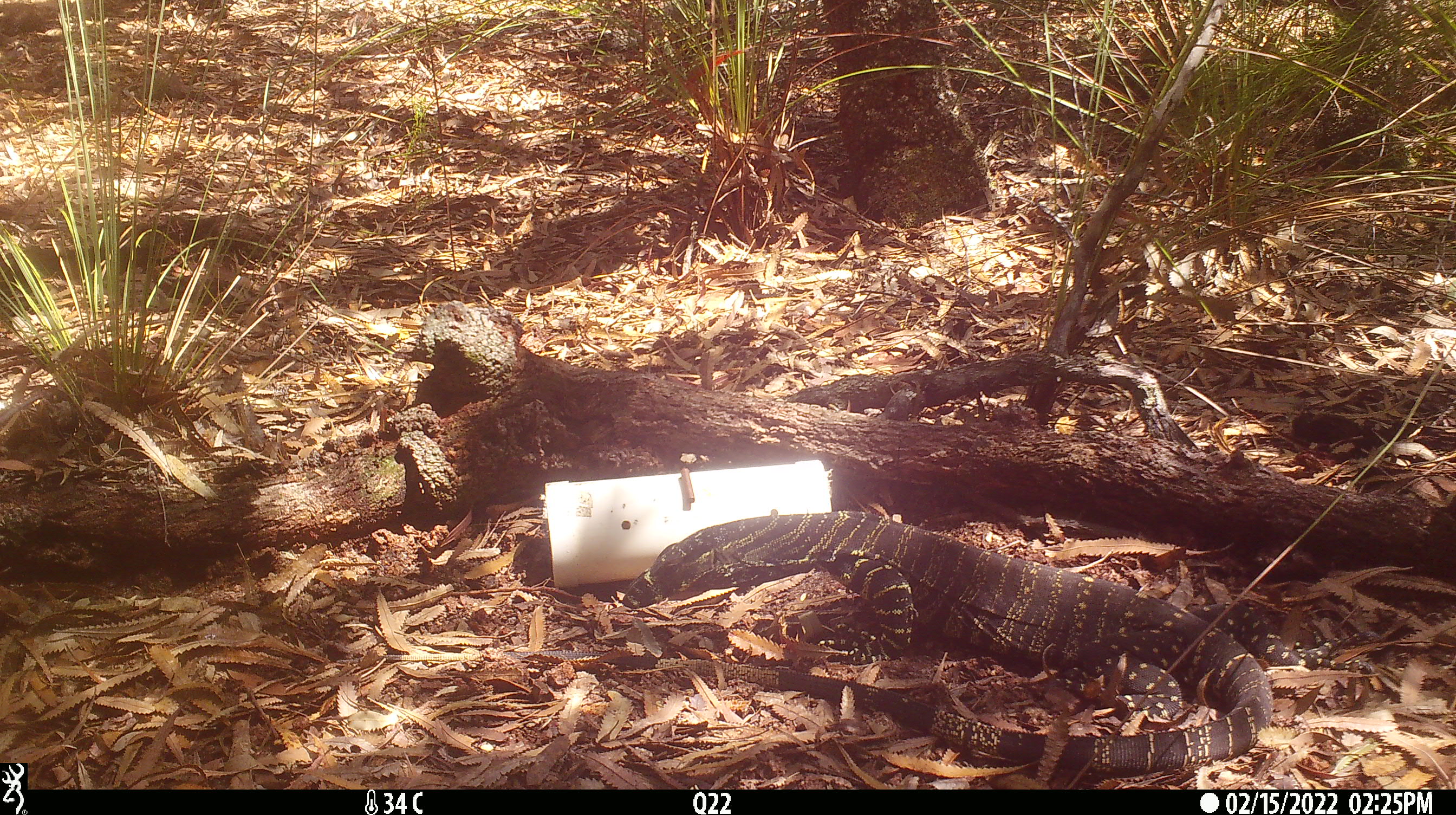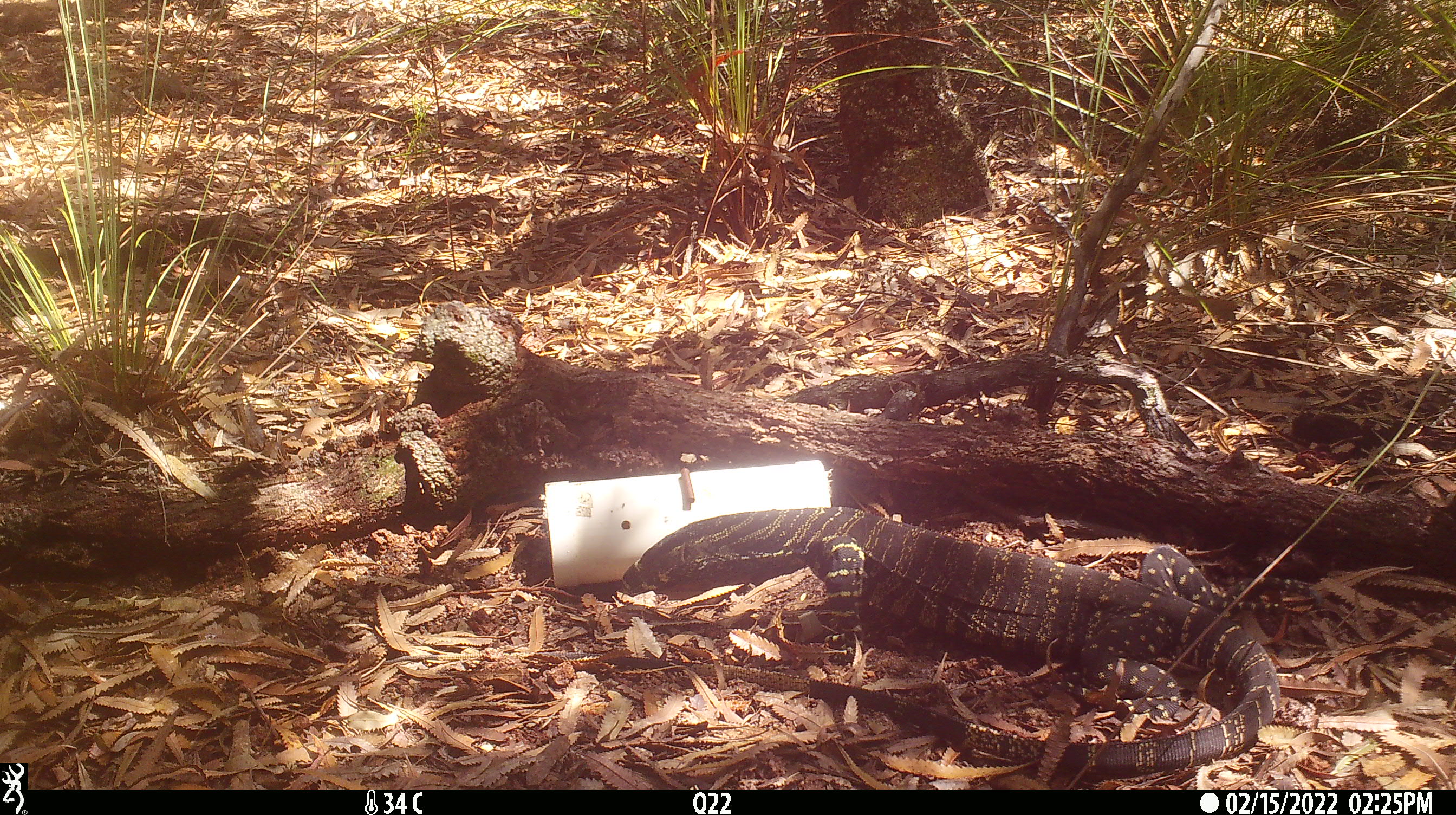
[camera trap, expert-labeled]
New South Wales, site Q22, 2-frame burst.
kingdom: Animalia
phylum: Chordata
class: Reptilia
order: Squamata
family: Varanidae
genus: Varanus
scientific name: Varanus varius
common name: lace monitor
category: goanna